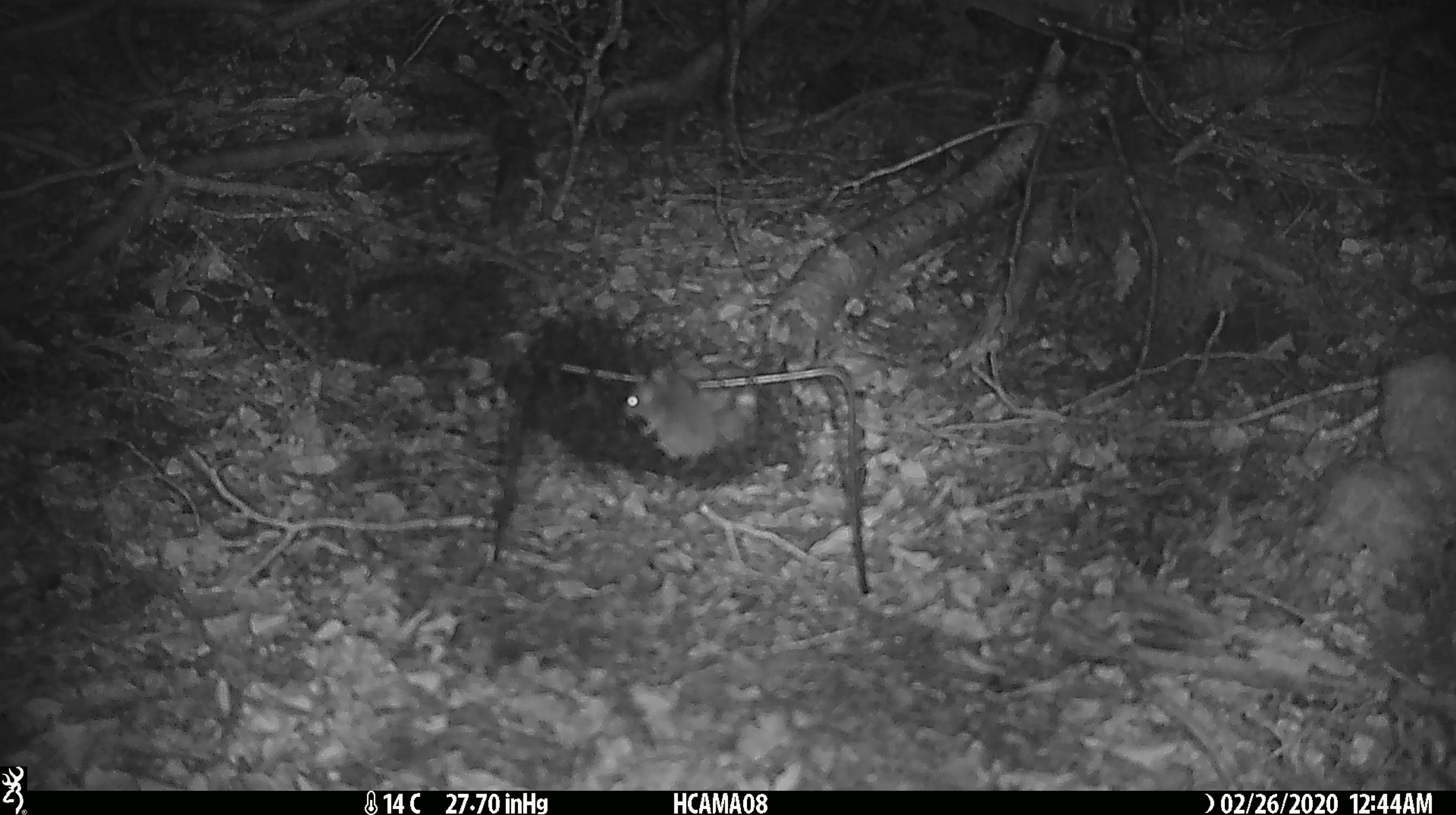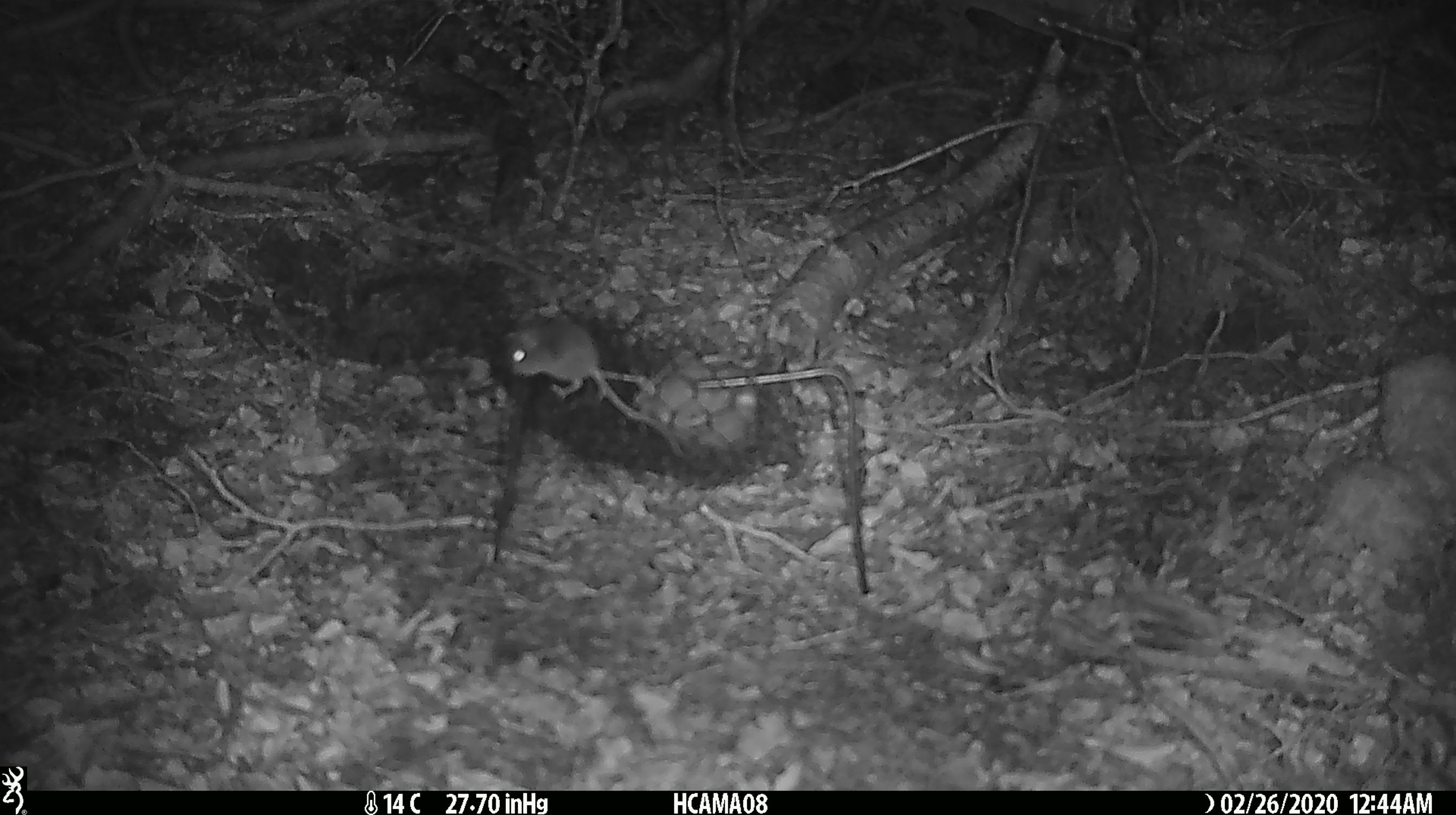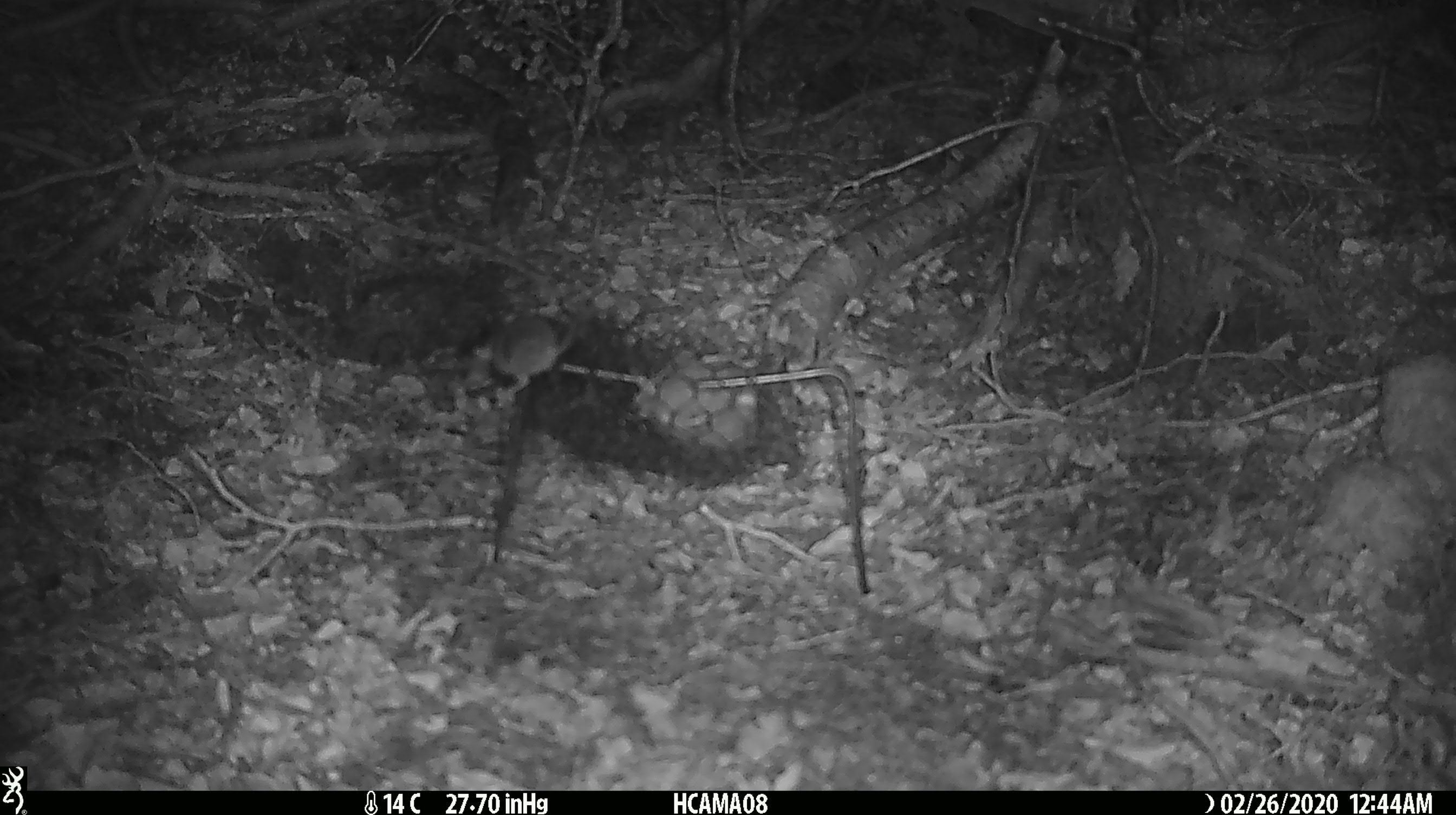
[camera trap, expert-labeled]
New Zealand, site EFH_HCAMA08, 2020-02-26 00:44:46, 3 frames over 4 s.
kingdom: Animalia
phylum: Chordata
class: Mammalia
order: Rodentia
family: Muridae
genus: Mus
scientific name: Mus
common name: mouse